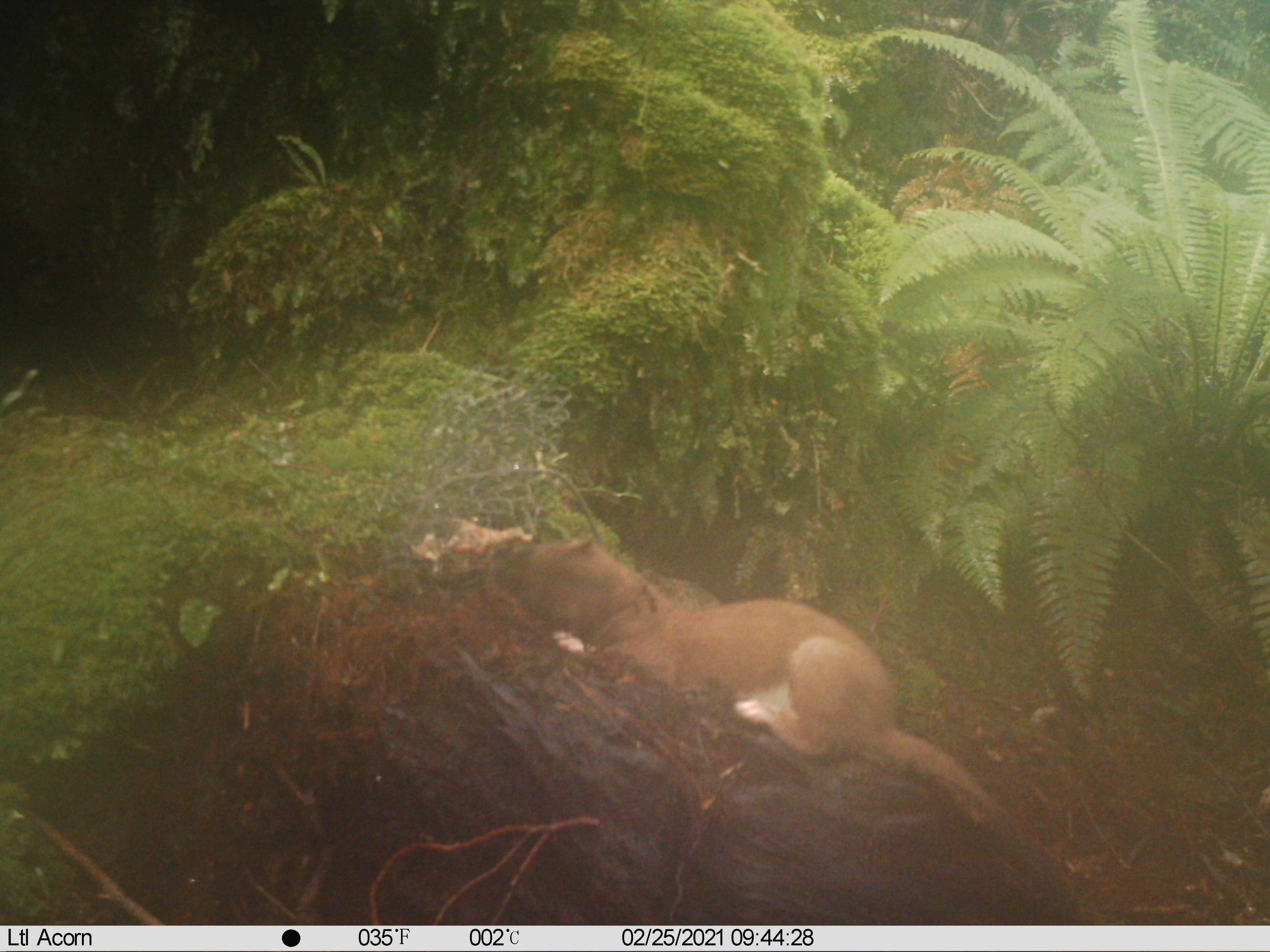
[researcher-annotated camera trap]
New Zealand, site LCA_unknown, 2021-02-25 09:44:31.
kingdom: Animalia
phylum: Chordata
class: Mammalia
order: Carnivora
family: Mustelidae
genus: Mustela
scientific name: Mustela erminea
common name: stoat